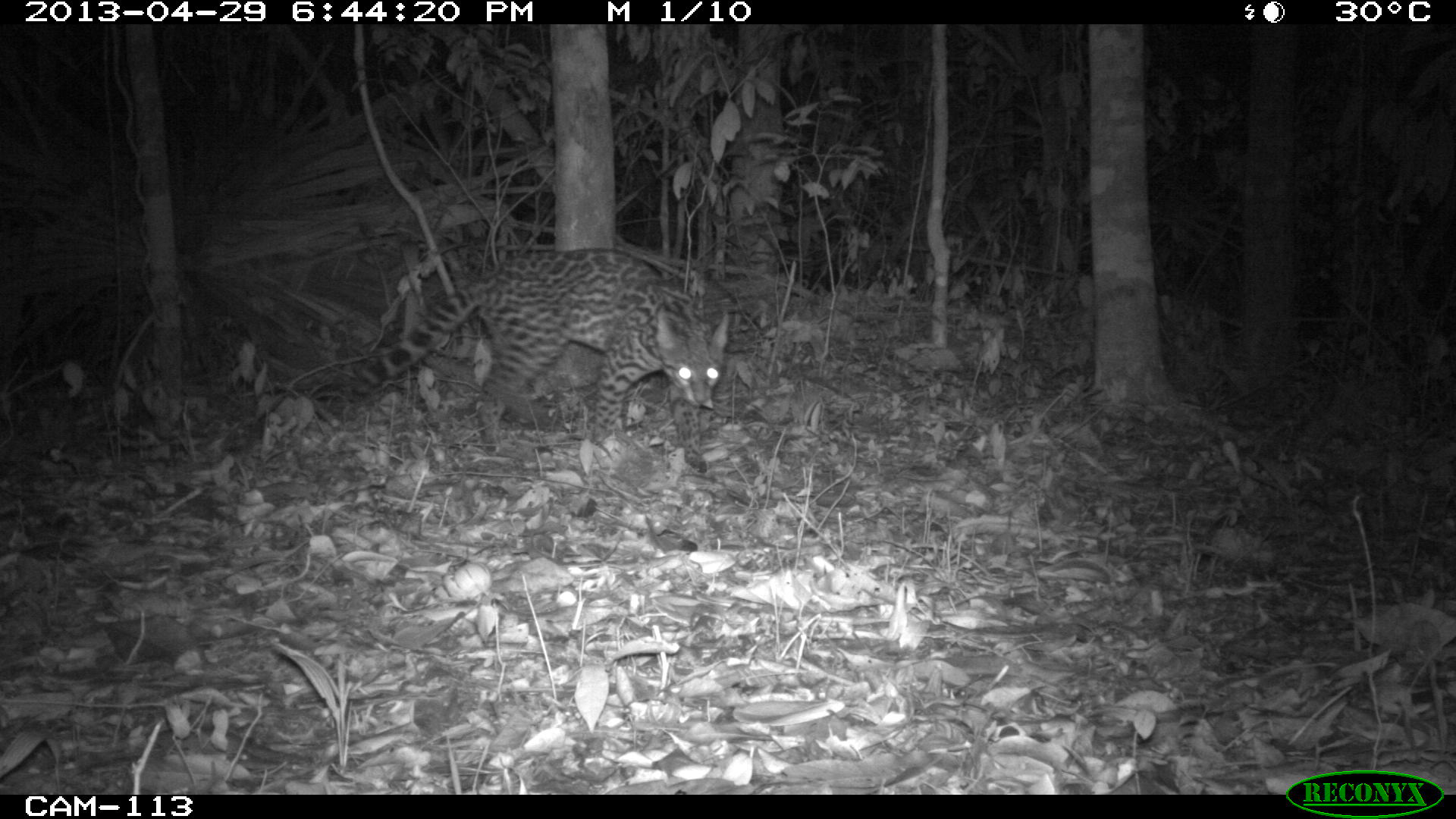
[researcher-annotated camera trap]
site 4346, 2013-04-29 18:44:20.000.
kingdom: Animalia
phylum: Chordata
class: Mammalia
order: Carnivora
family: Felidae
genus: Leopardus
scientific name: Leopardus wiedii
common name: margay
Leopardus wiedii (margay), count 1.